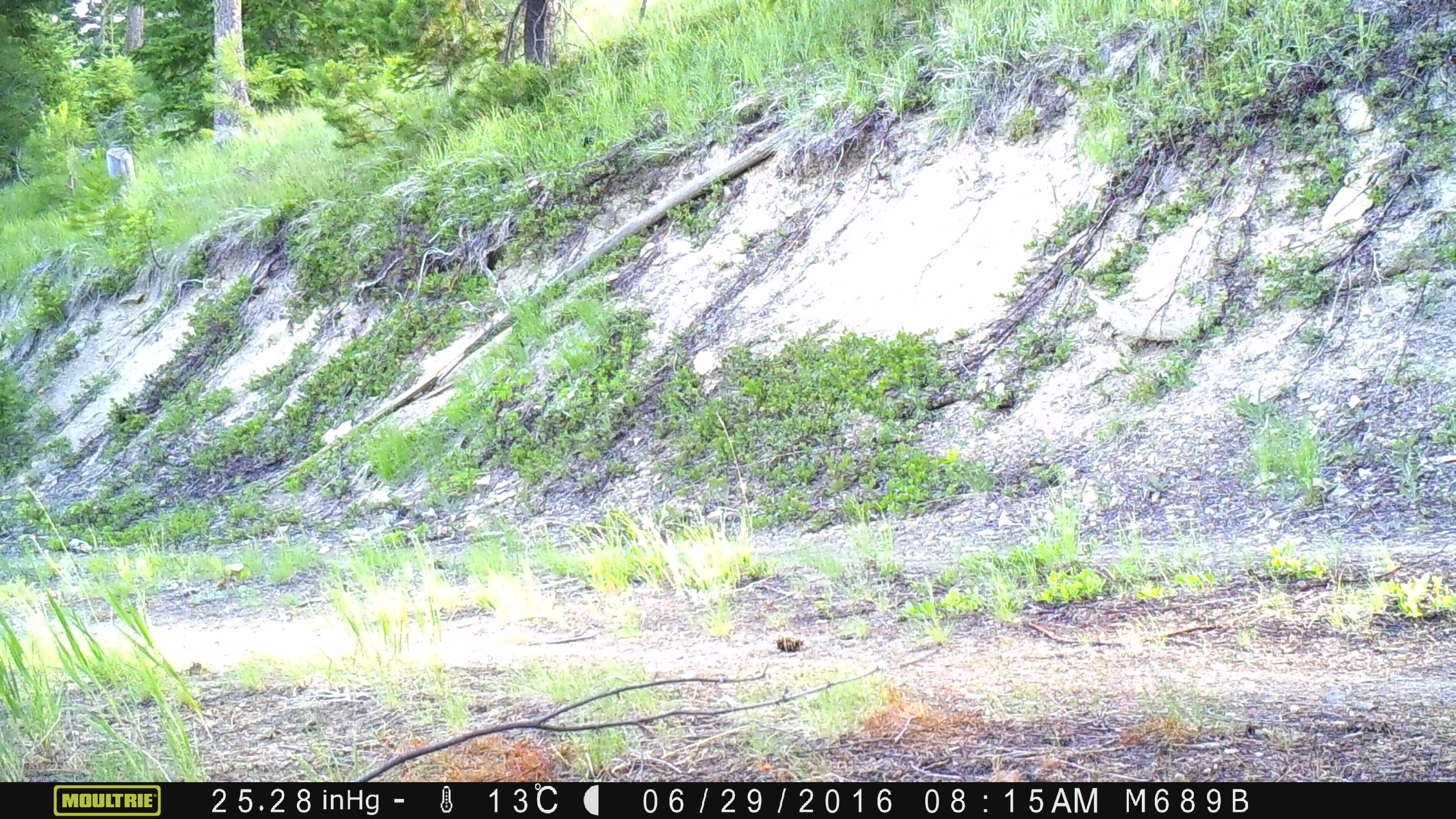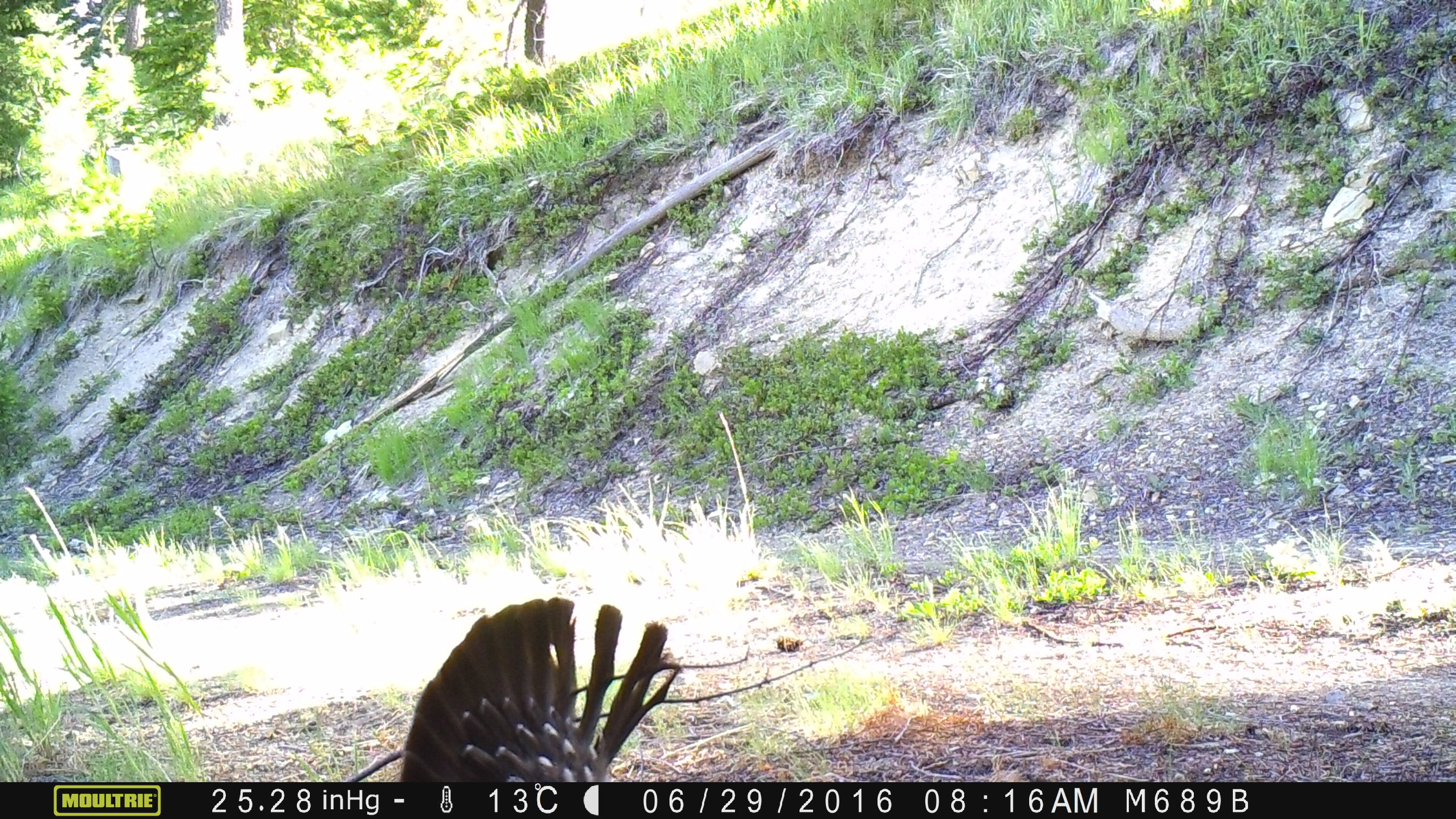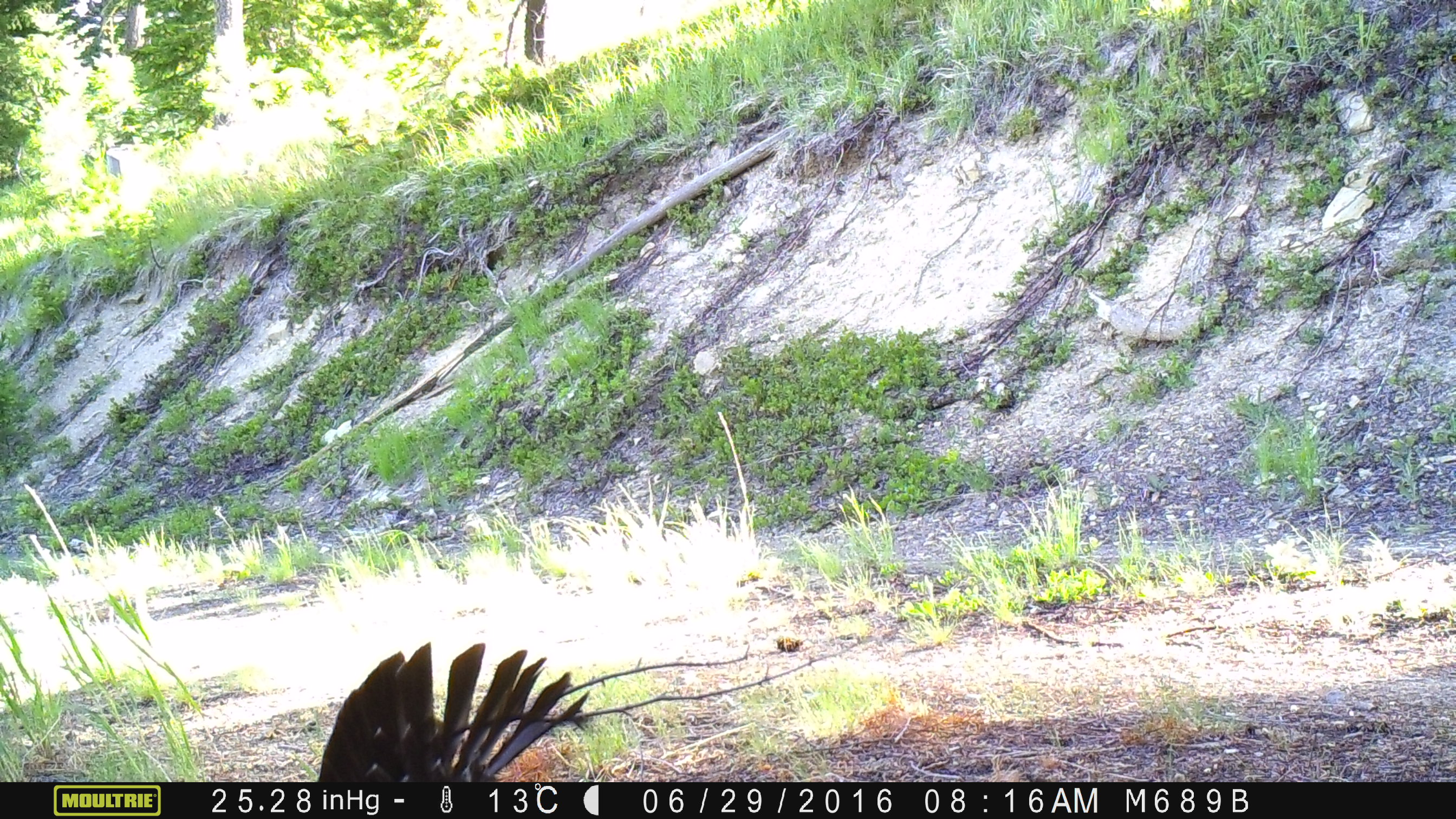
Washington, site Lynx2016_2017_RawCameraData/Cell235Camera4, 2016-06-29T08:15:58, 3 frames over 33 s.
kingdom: Animalia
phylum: Chordata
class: Aves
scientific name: Aves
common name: birds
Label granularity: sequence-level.